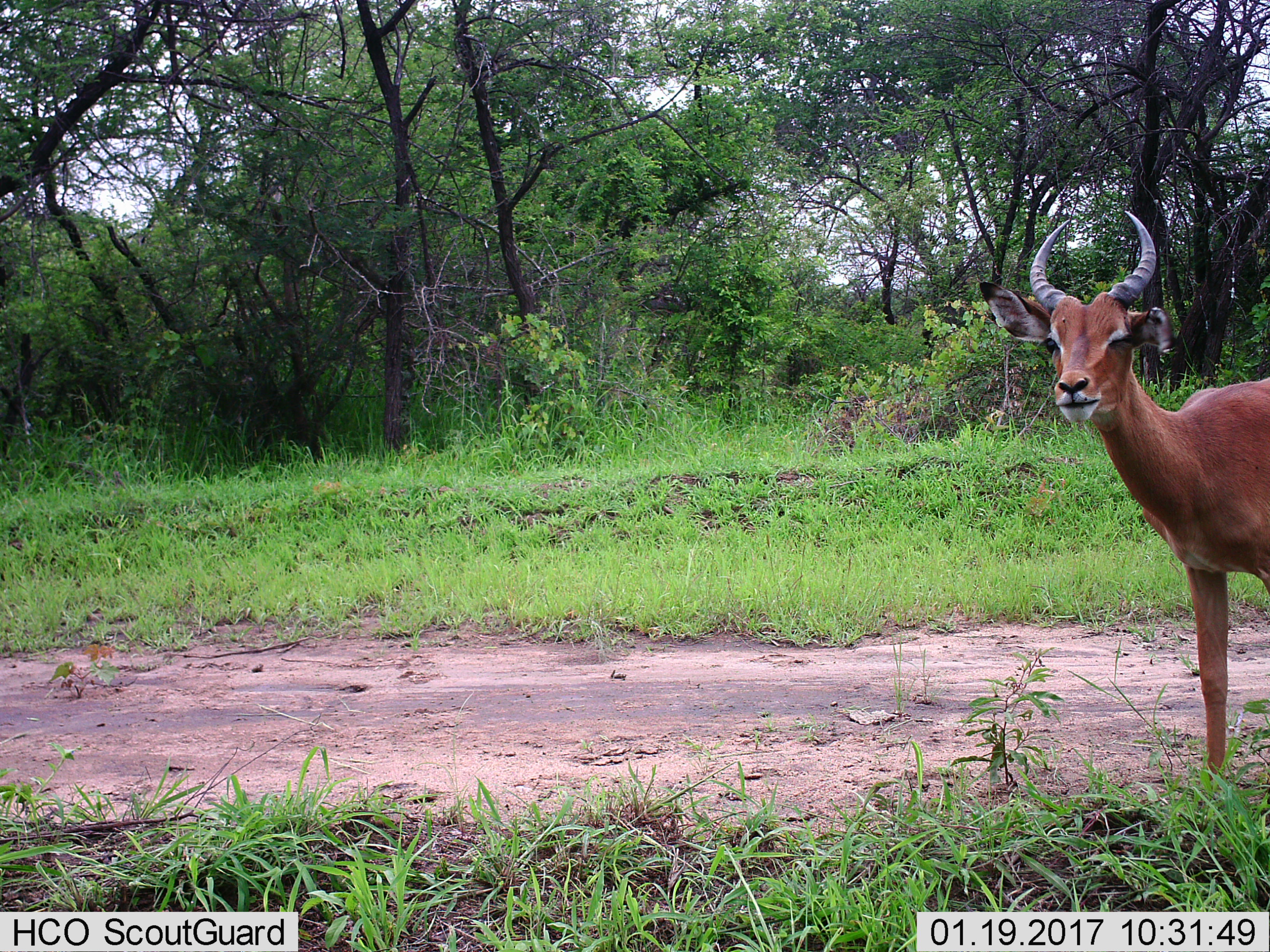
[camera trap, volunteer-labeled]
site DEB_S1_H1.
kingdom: Animalia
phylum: Chordata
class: Mammalia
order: Artiodactyla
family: Bovidae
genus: Aepyceros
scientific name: Aepyceros melampus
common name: impala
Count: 1.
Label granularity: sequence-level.